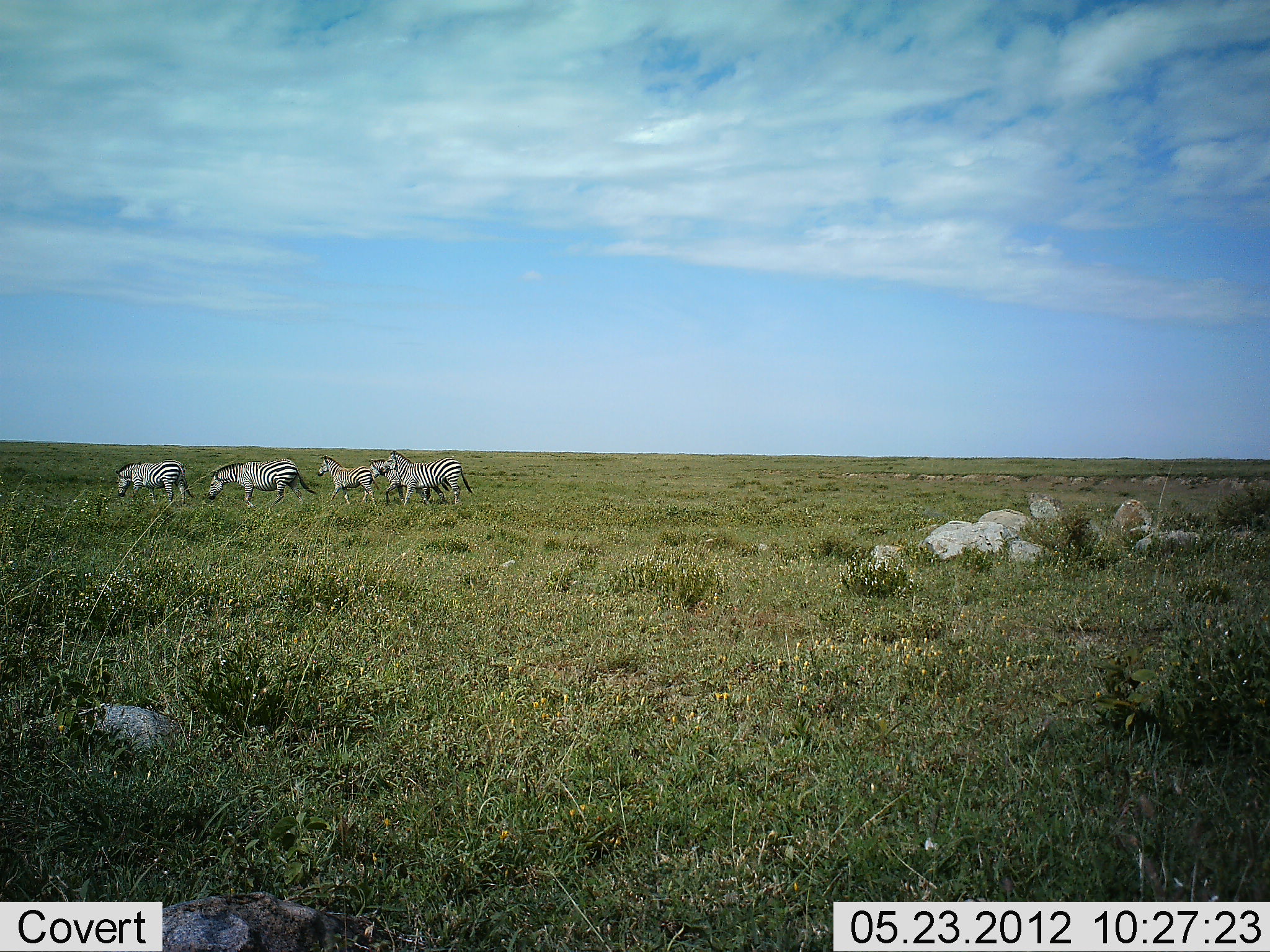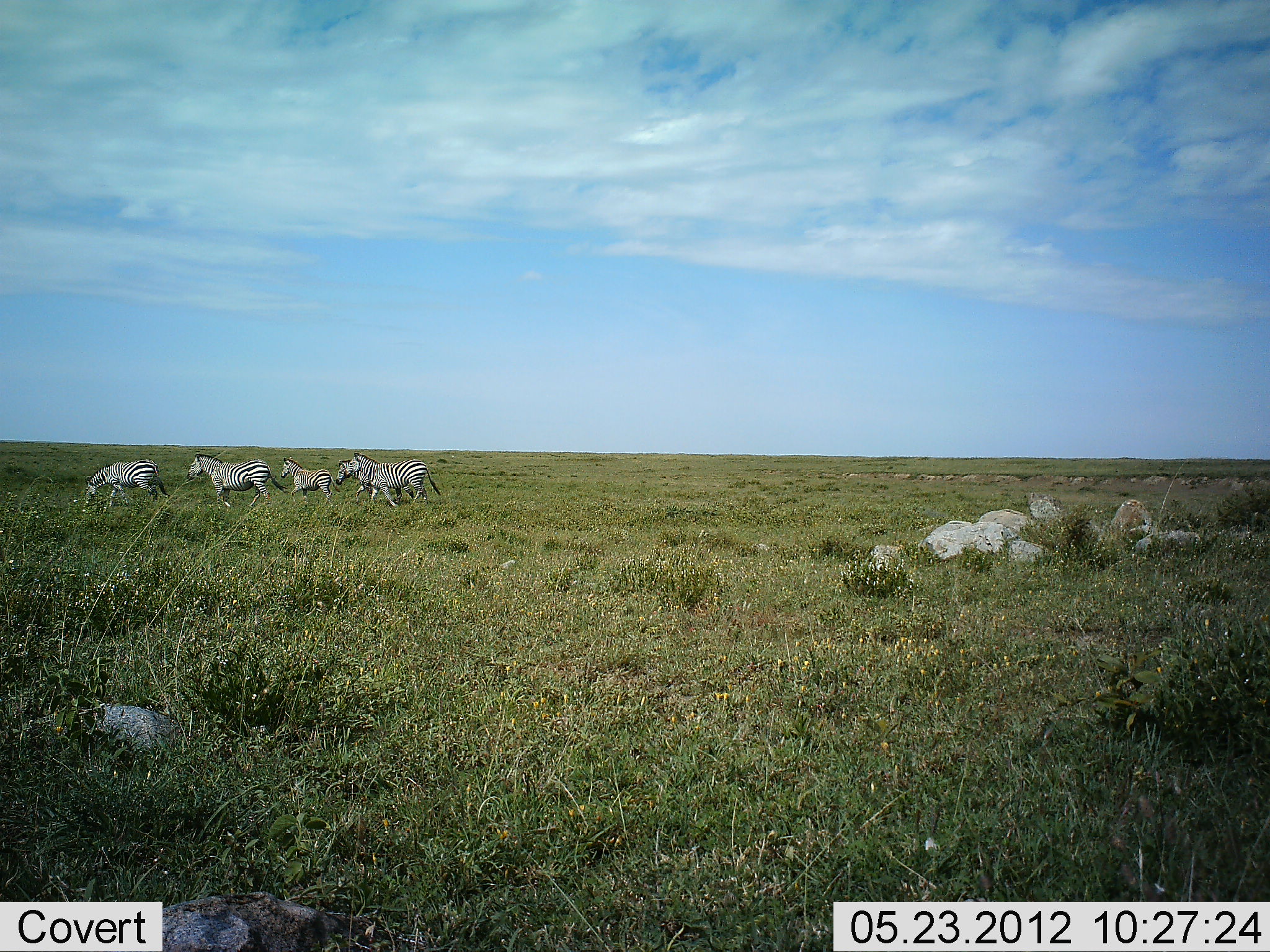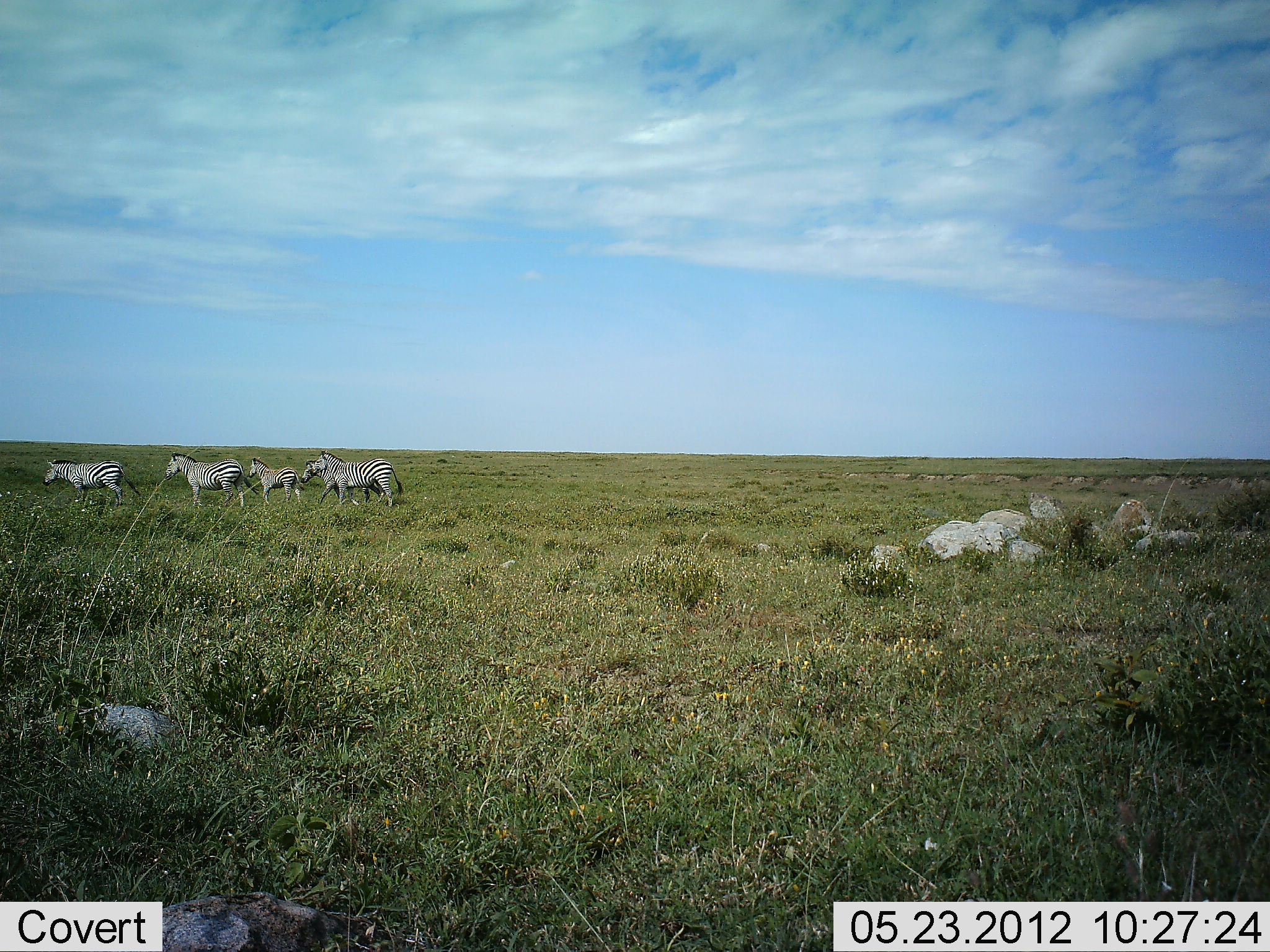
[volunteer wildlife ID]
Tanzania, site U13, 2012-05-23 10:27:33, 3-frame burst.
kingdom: Animalia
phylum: Chordata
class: Mammalia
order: Perissodactyla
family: Equidae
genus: Equus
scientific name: Equus quagga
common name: plains zebra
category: zebra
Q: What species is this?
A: Zebra (plains zebra) (Equus quagga).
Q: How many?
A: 5.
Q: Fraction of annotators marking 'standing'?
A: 0%.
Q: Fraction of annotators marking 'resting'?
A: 0%.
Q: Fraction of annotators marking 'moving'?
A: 100%.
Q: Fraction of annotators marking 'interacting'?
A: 0%.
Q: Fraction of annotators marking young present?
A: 50%.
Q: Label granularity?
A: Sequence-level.